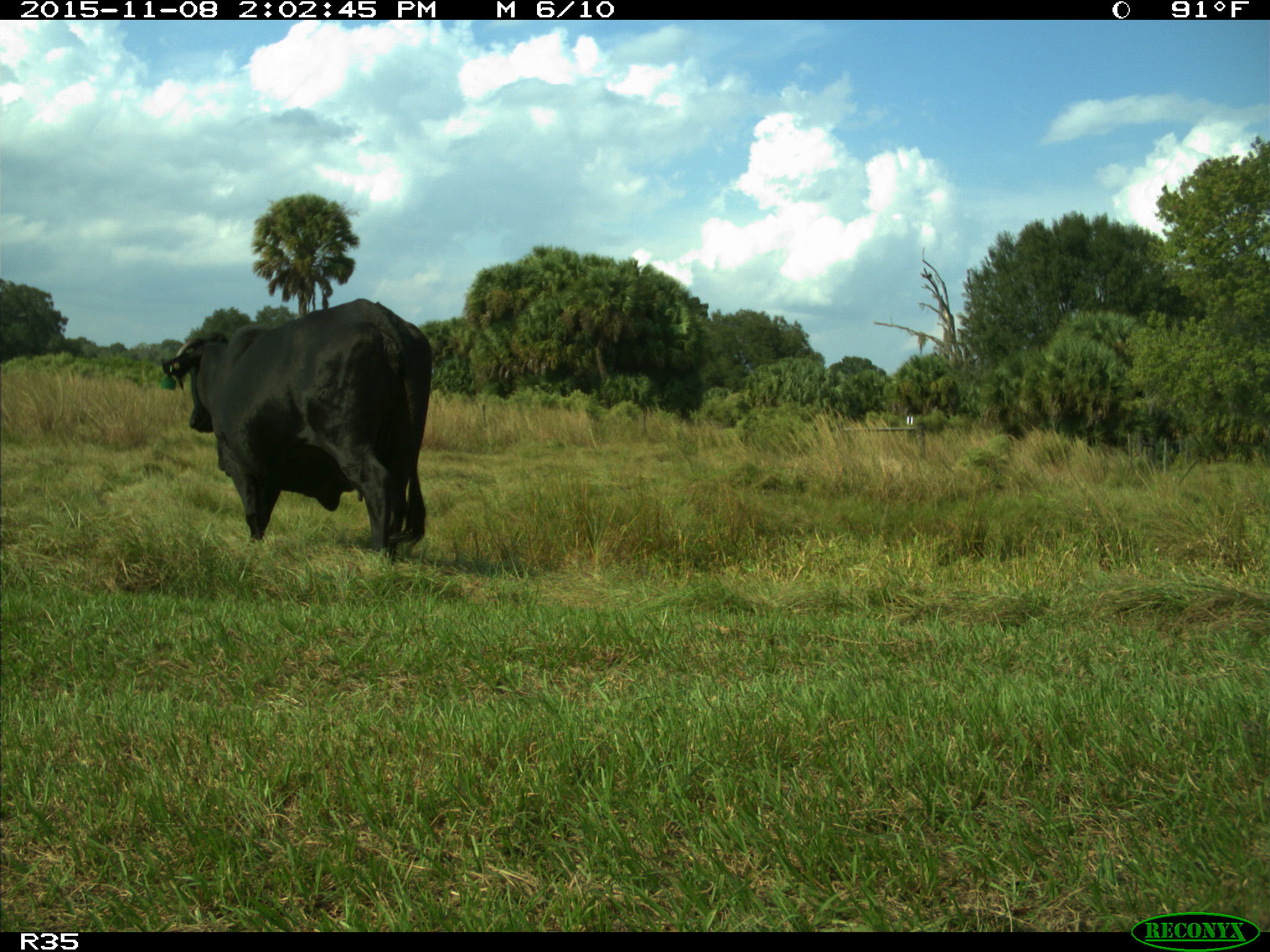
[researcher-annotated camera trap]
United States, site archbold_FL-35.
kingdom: Animalia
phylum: Chordata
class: Mammalia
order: Artiodactyla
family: Bovidae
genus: Bos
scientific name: Bos taurus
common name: domestic cow